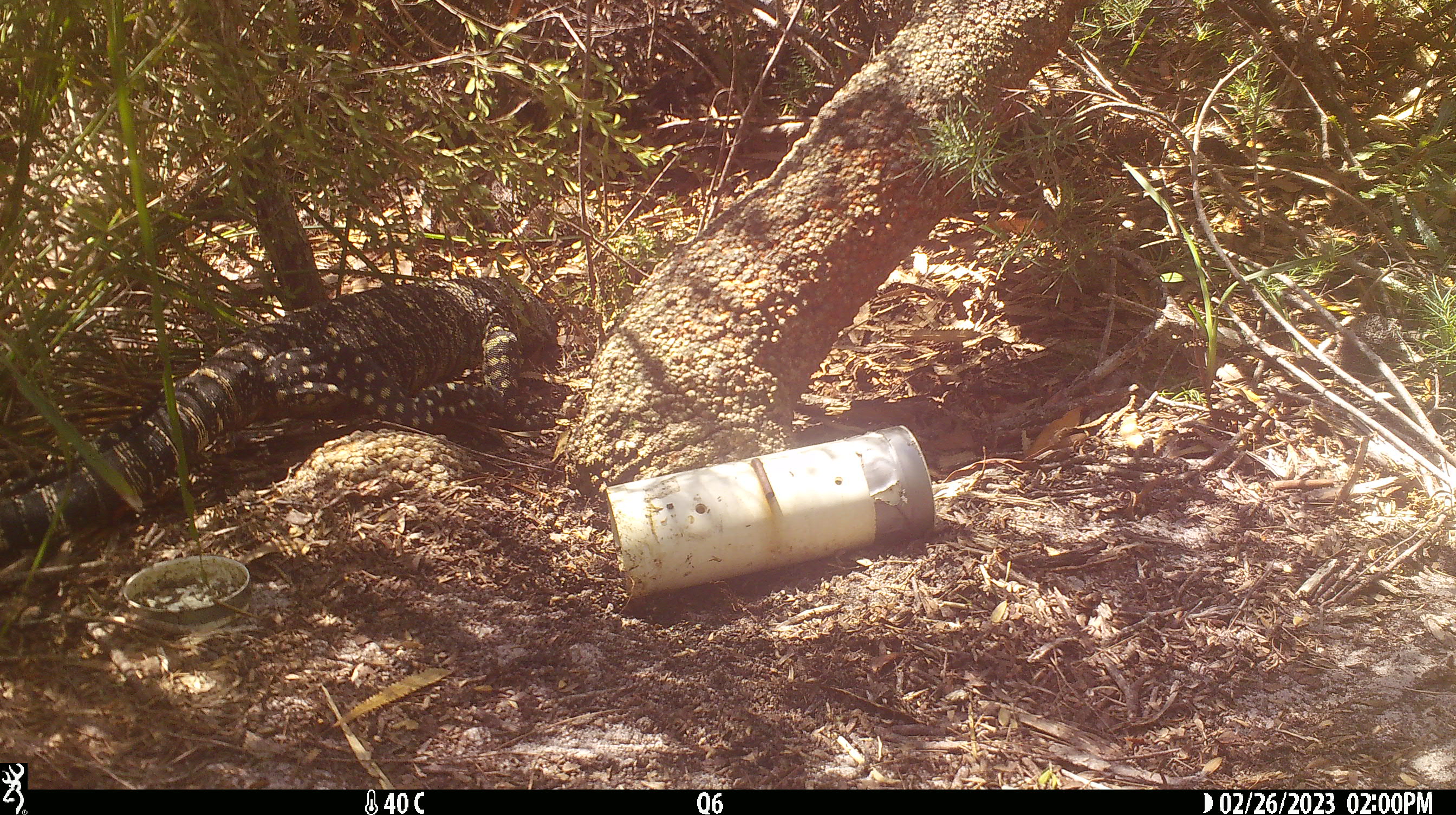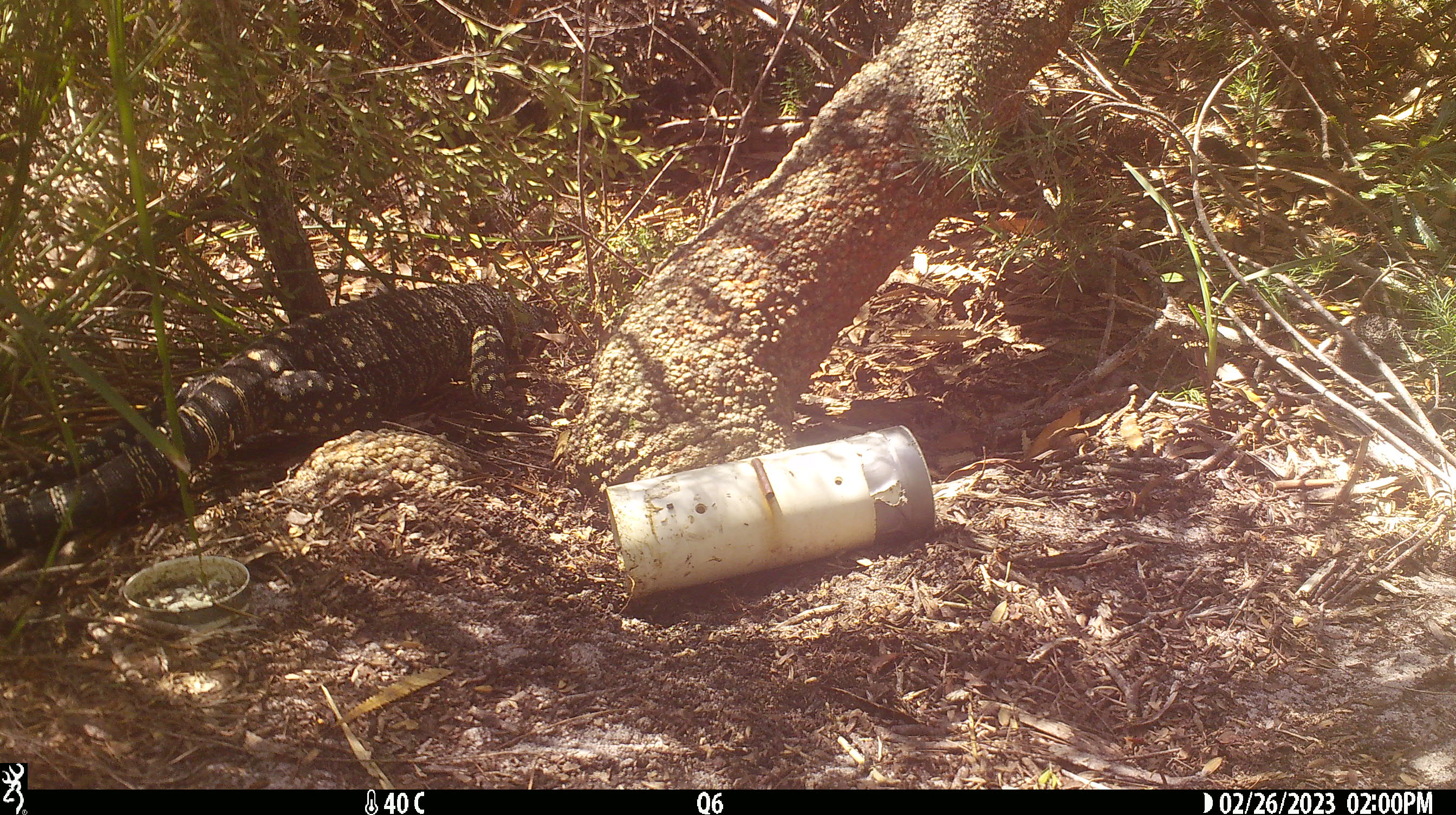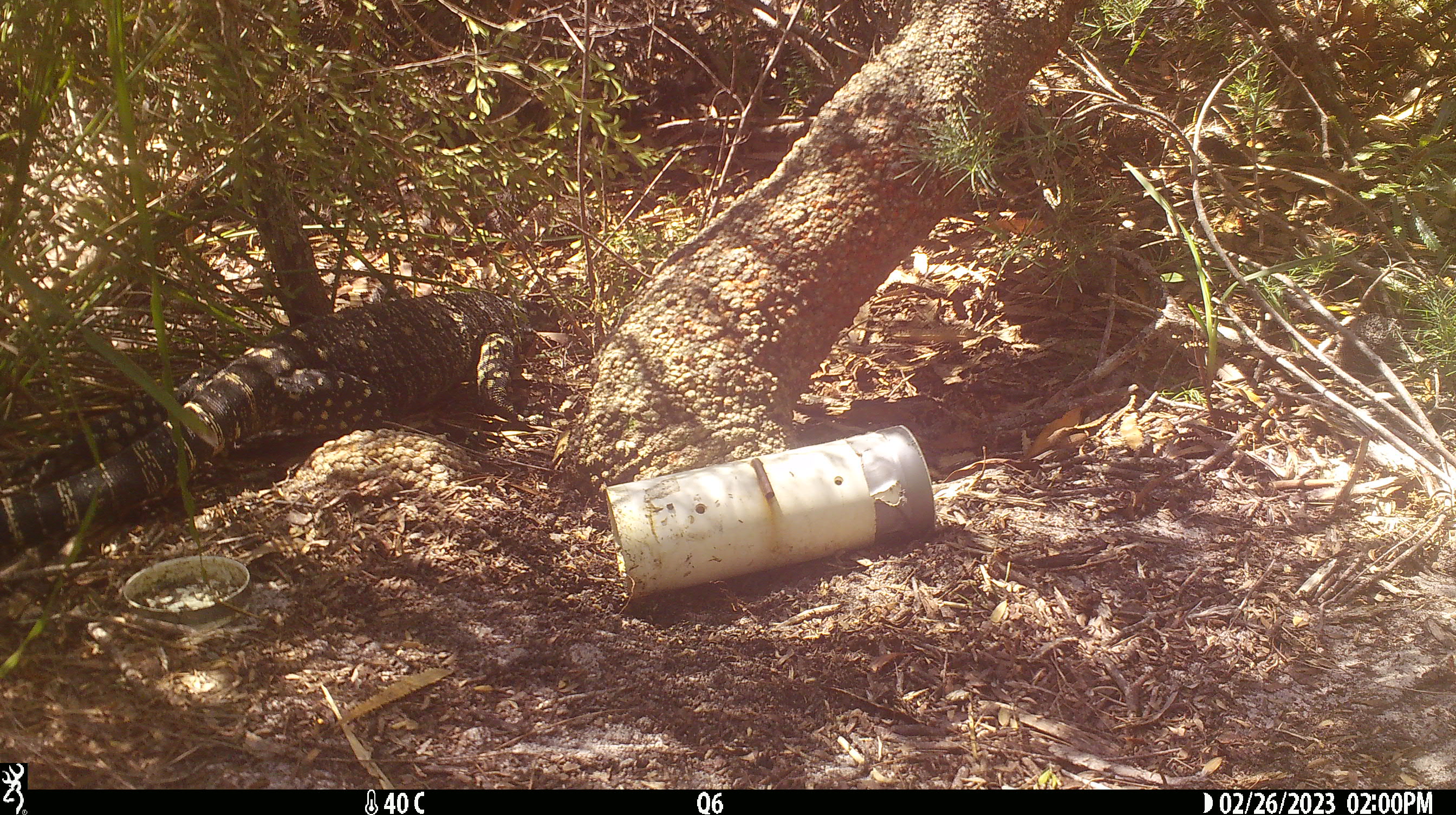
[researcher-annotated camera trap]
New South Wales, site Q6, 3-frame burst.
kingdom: Animalia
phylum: Chordata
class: Reptilia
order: Squamata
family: Varanidae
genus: Varanus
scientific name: Varanus varius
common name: lace monitor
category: goanna